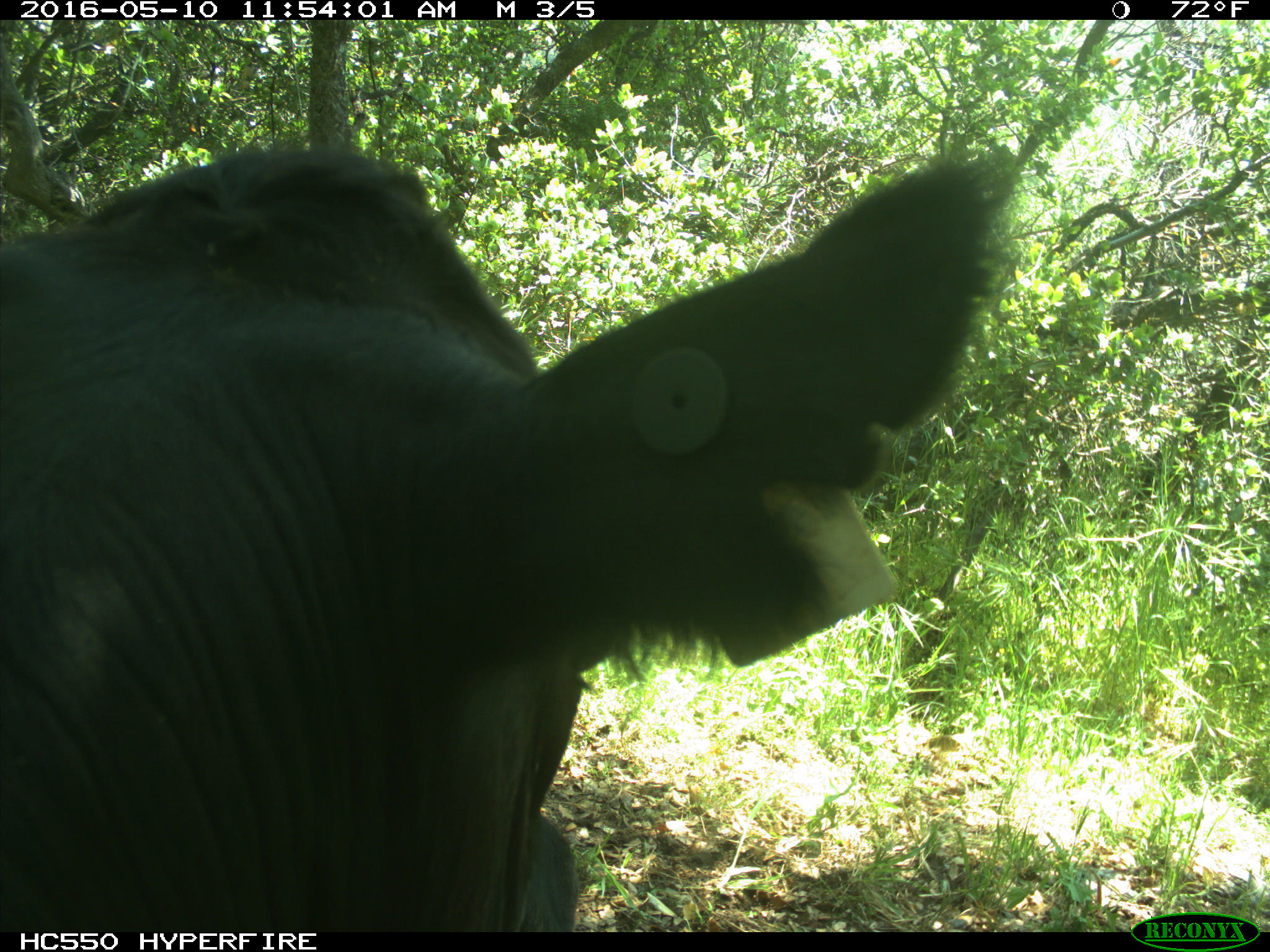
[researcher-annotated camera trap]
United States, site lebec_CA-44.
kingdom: Animalia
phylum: Chordata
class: Mammalia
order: Artiodactyla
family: Bovidae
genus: Bos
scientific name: Bos taurus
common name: domestic cow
Bos taurus (domestic cow).